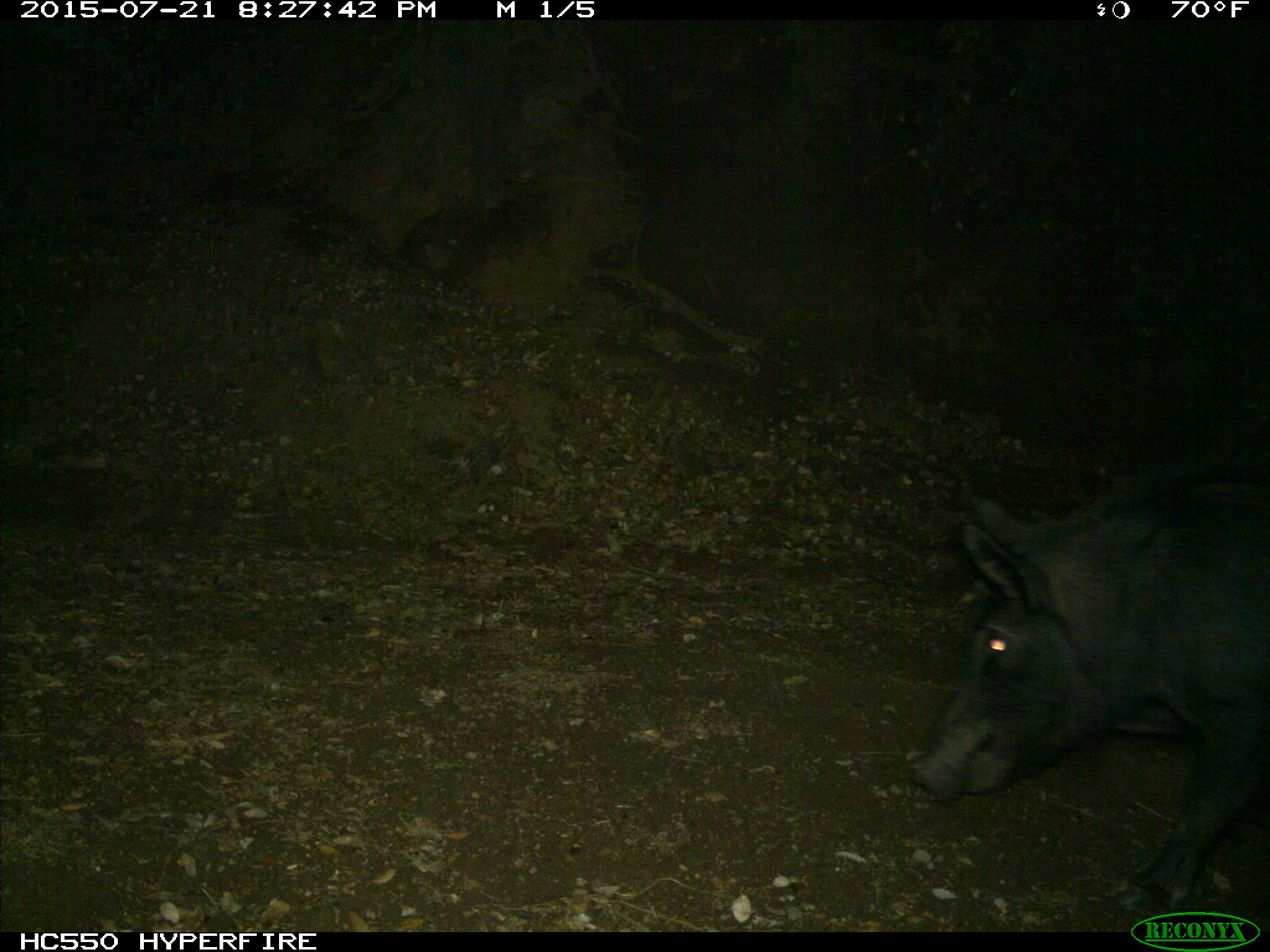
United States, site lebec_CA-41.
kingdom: Animalia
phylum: Chordata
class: Mammalia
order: Artiodactyla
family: Suidae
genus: Sus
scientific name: Sus scrofa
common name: wild boar